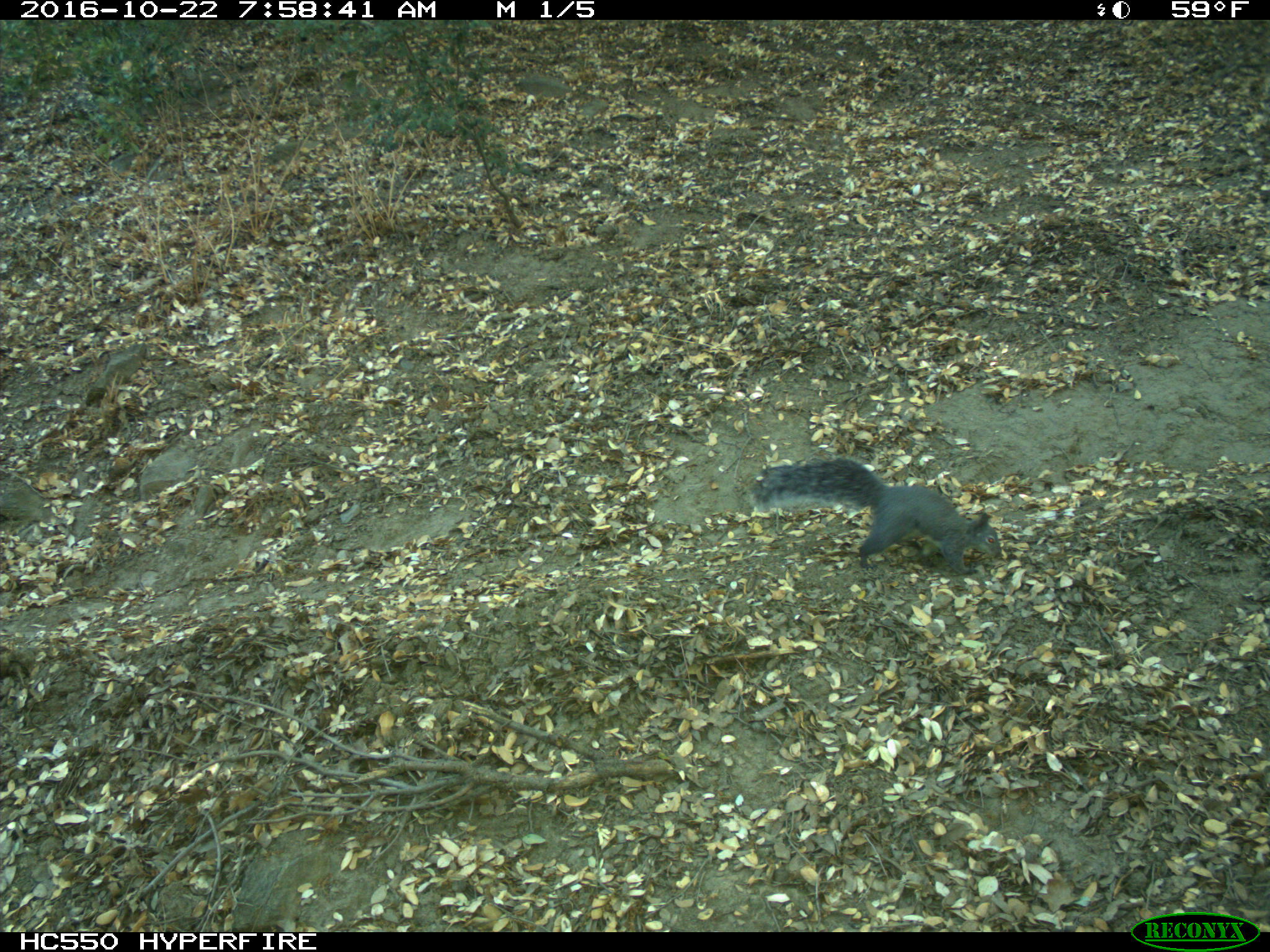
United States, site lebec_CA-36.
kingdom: Animalia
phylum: Chordata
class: Mammalia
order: Rodentia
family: Sciuridae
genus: Sciurus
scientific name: Sciurus carolinensis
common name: eastern gray squirrel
Sciurus carolinensis (eastern gray squirrel).